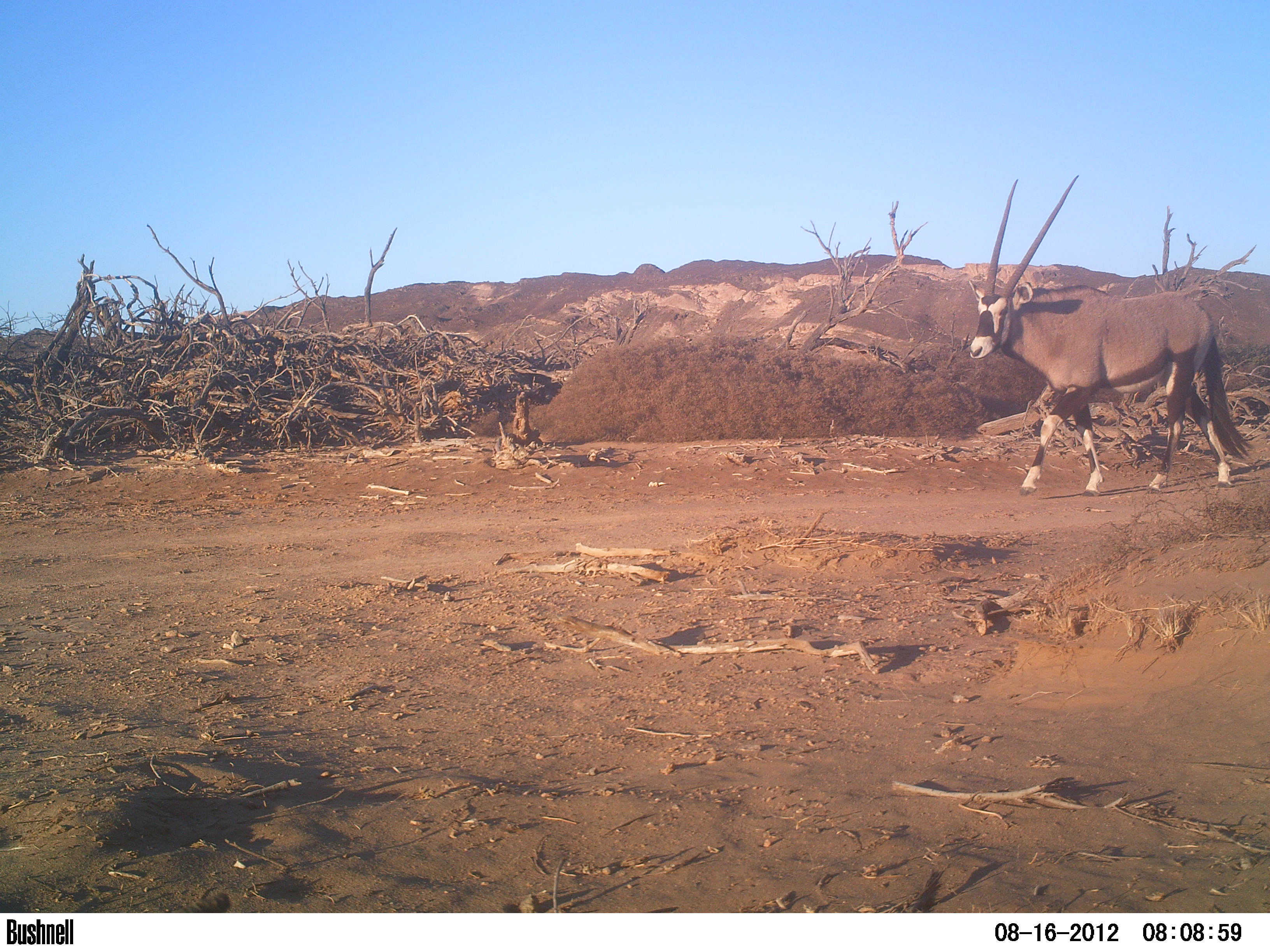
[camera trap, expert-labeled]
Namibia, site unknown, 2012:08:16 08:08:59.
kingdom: Animalia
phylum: Chordata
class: Mammalia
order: Artiodactyla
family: Bovidae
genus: Oryx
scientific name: Oryx gazella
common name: gemsbok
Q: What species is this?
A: Oryx gazella (gemsbok).